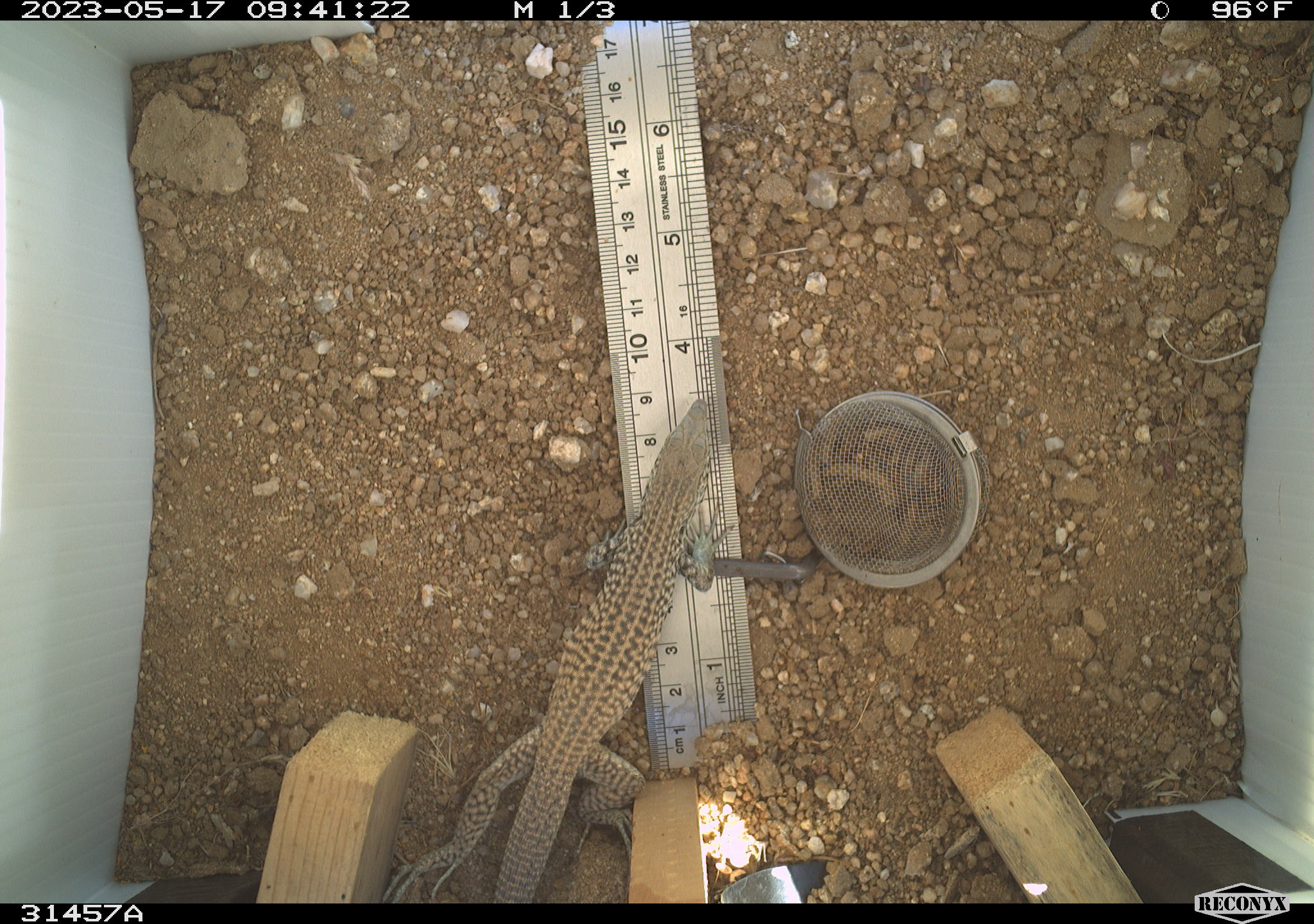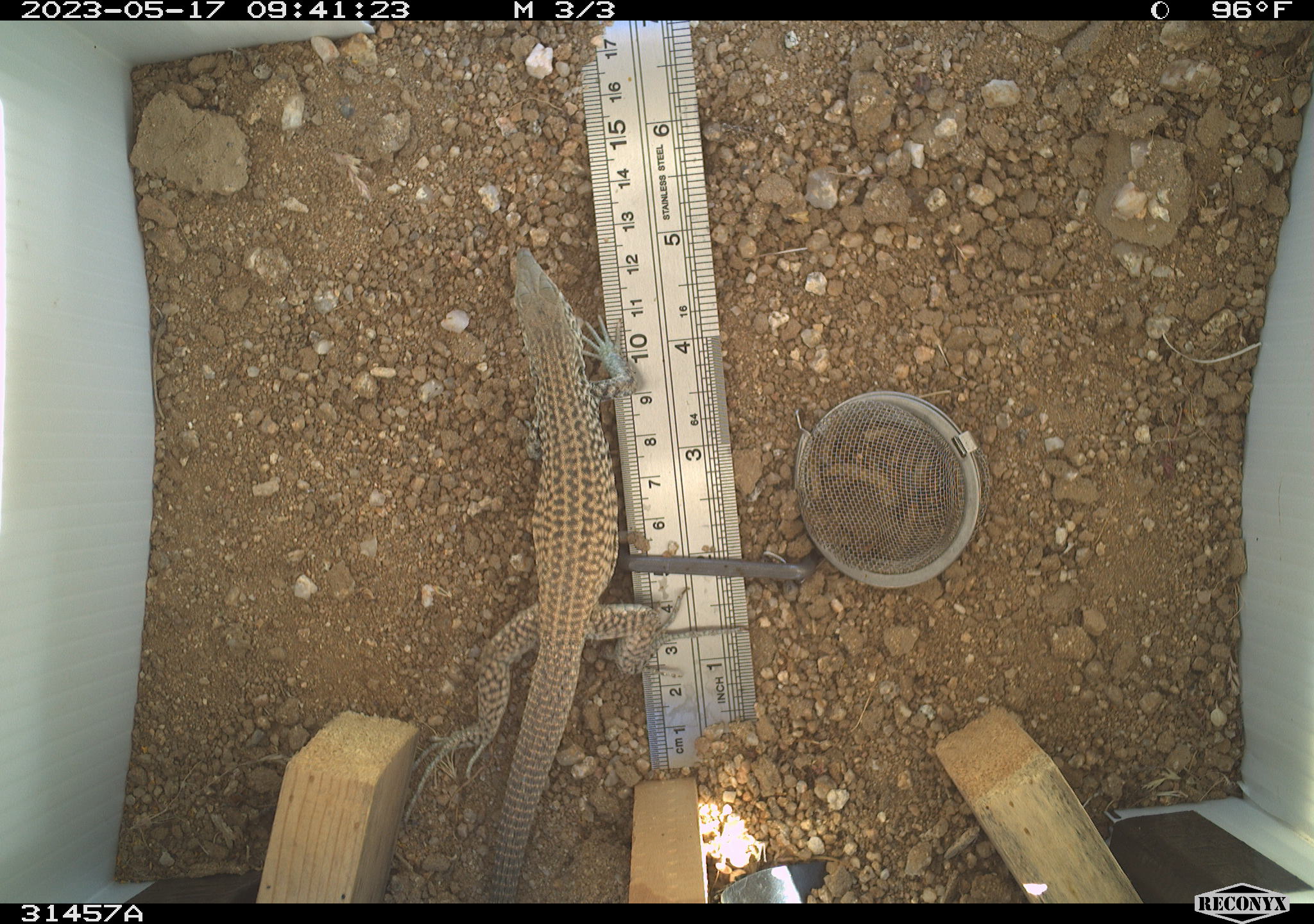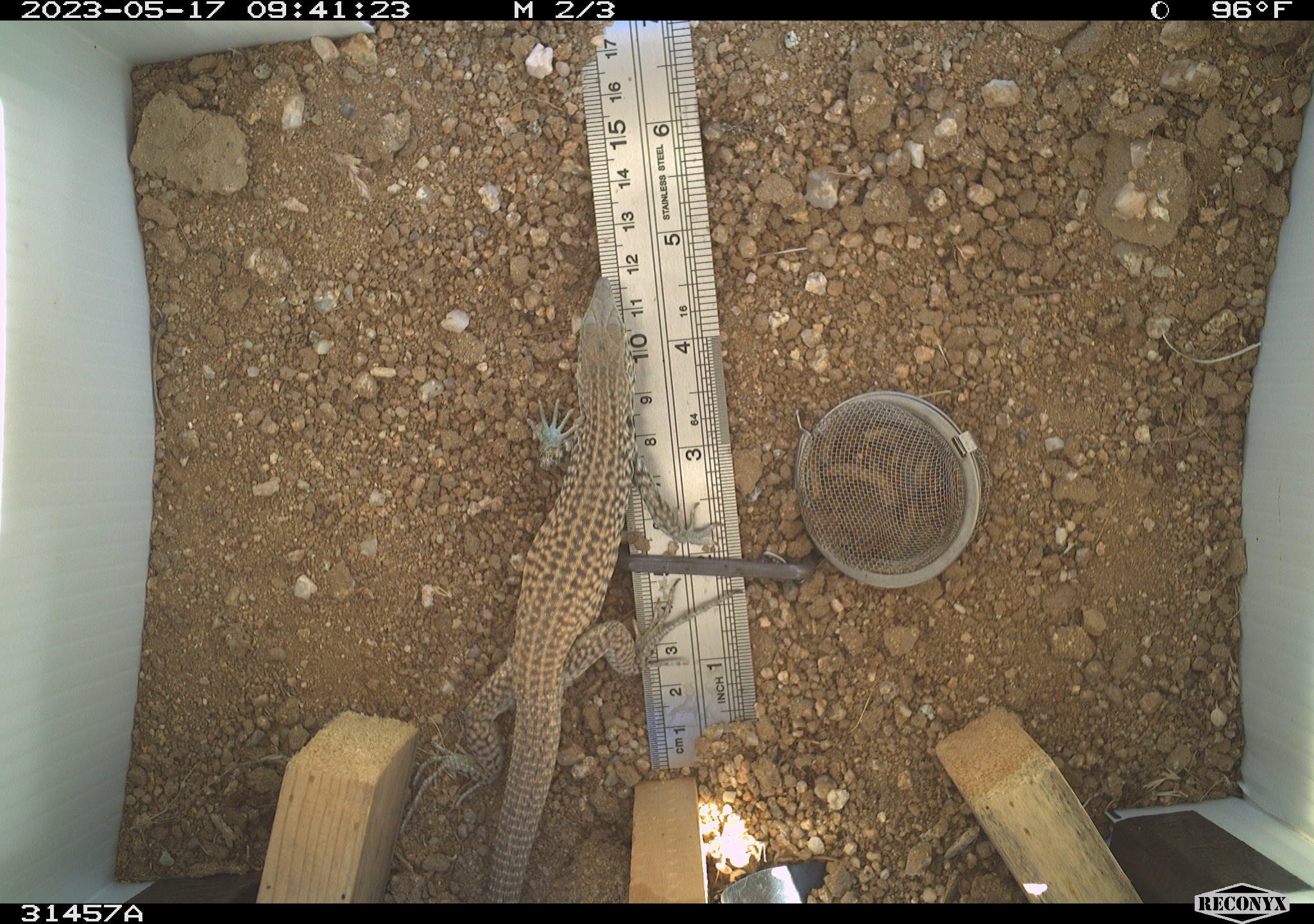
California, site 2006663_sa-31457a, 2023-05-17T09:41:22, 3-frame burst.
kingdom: Animalia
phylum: Chordata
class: Reptilia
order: Squamata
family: Teiidae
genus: Aspidoscelis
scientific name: Aspidoscelis tigris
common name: western whiptail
Western whiptail (Aspidoscelis tigris).